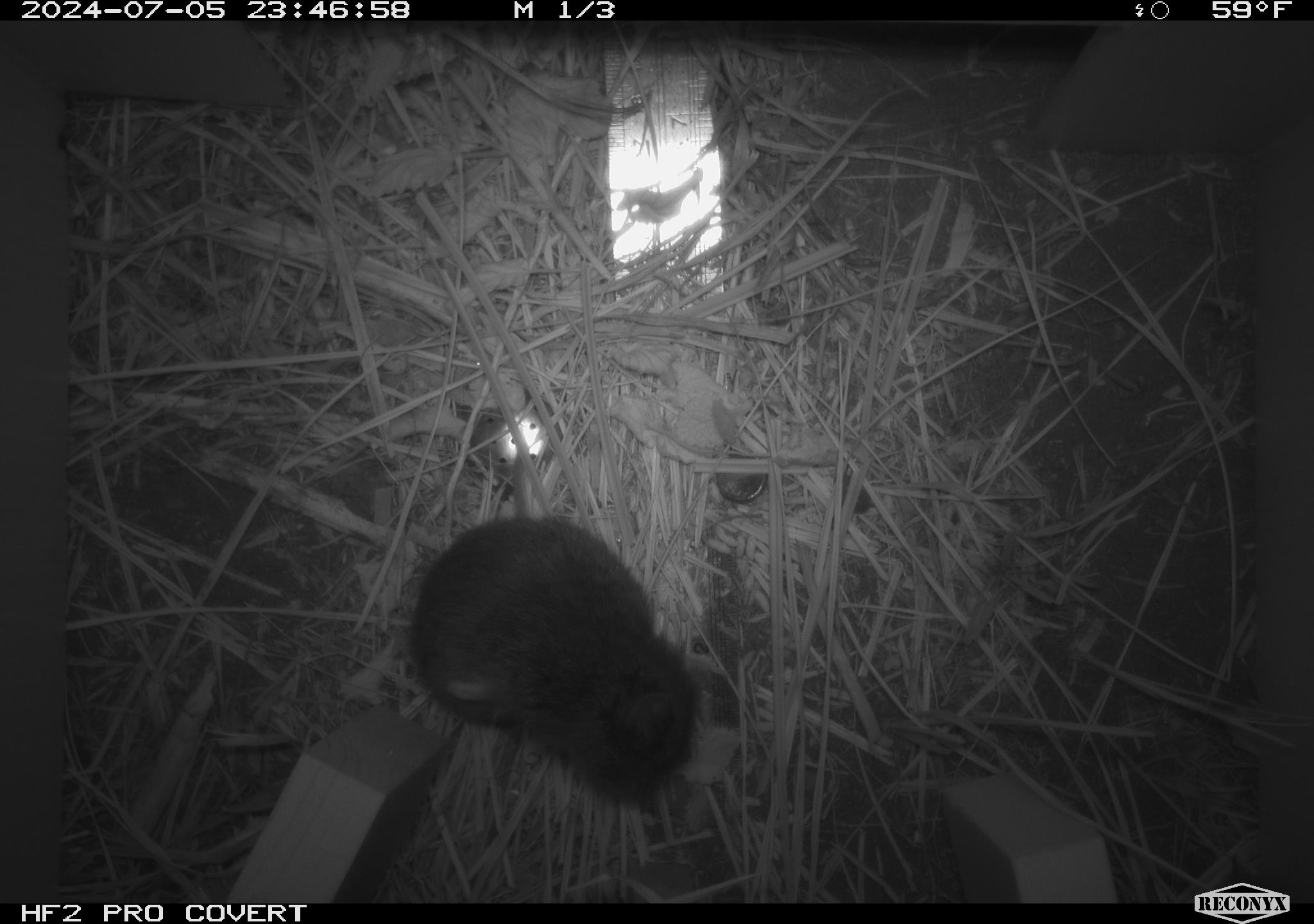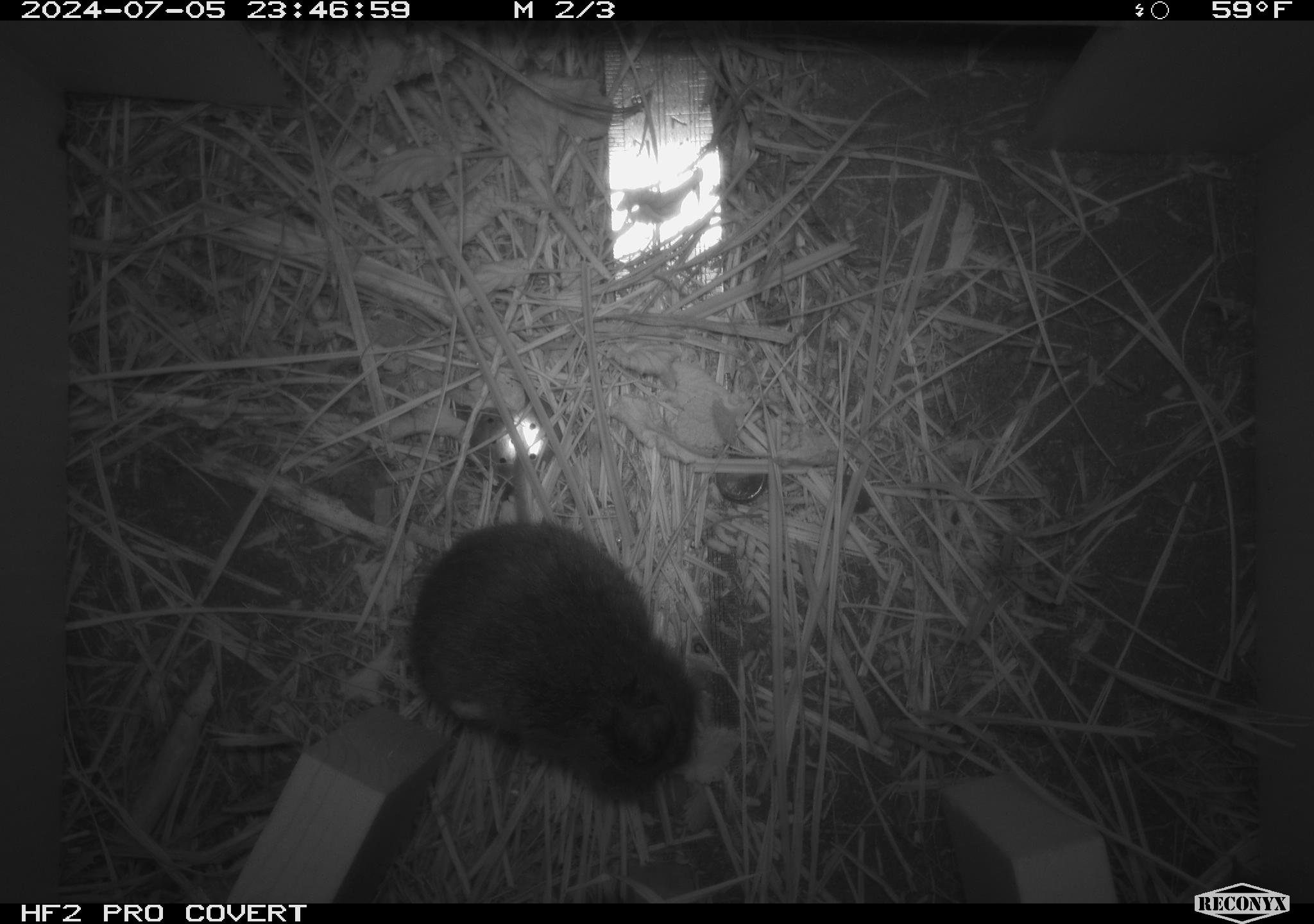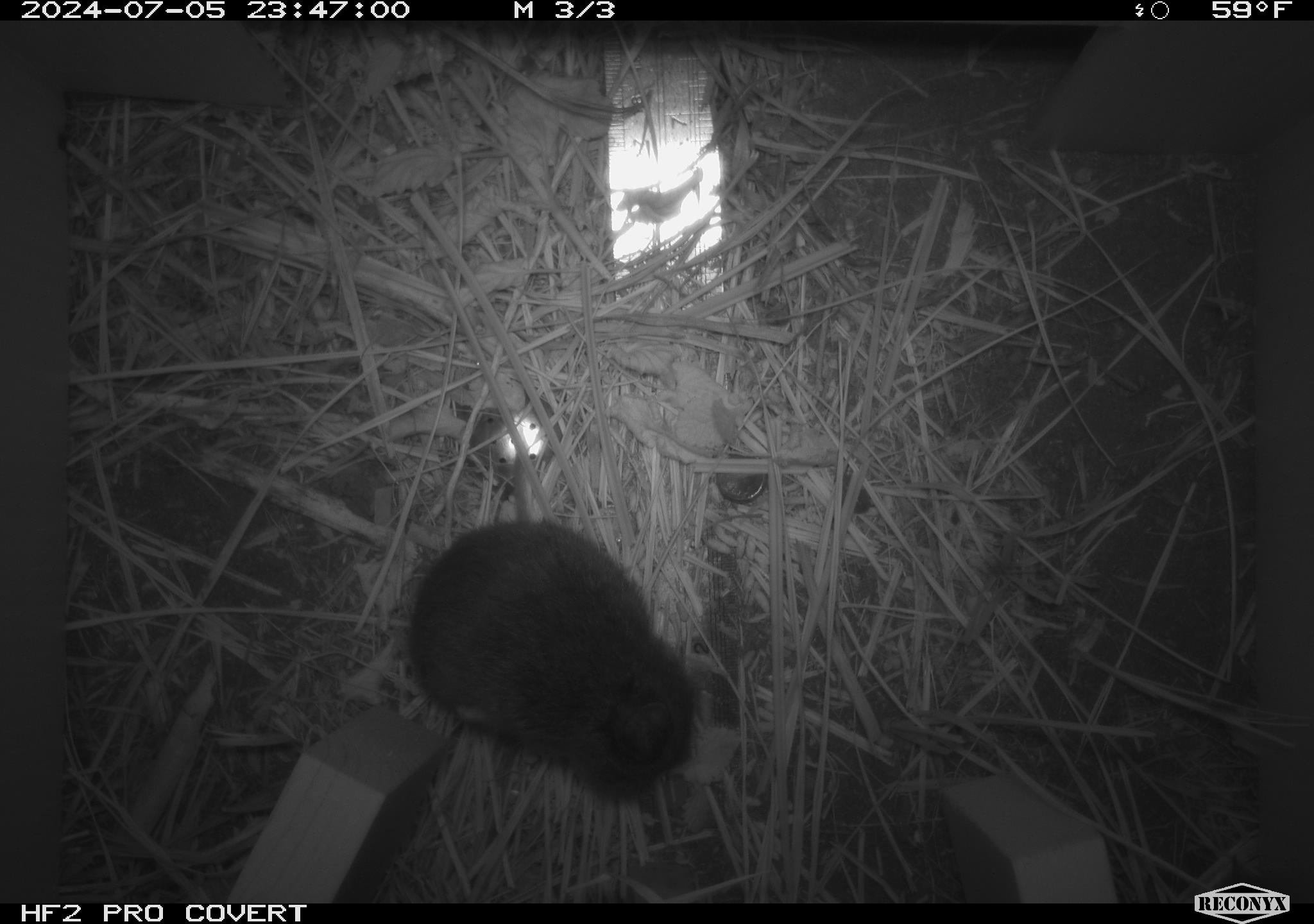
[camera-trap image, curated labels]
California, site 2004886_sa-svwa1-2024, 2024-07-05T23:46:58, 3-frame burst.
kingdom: Animalia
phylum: Chordata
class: Mammalia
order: Rodentia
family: Cricetidae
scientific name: Arvicolinae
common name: voles, lemmings, and muskrats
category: arvicolinae subfamily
Arvicolinae subfamily (voles, lemmings, and muskrats) (Arvicolinae).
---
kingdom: Animalia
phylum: Arthropoda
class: Malacostraca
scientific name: Malacostraca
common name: amphipods, crabs, isopods, krill, lobsters and shrimps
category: malacostracan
Malacostracan (amphipods, crabs, isopods, krill, lobsters and shrimps) (Malacostraca).